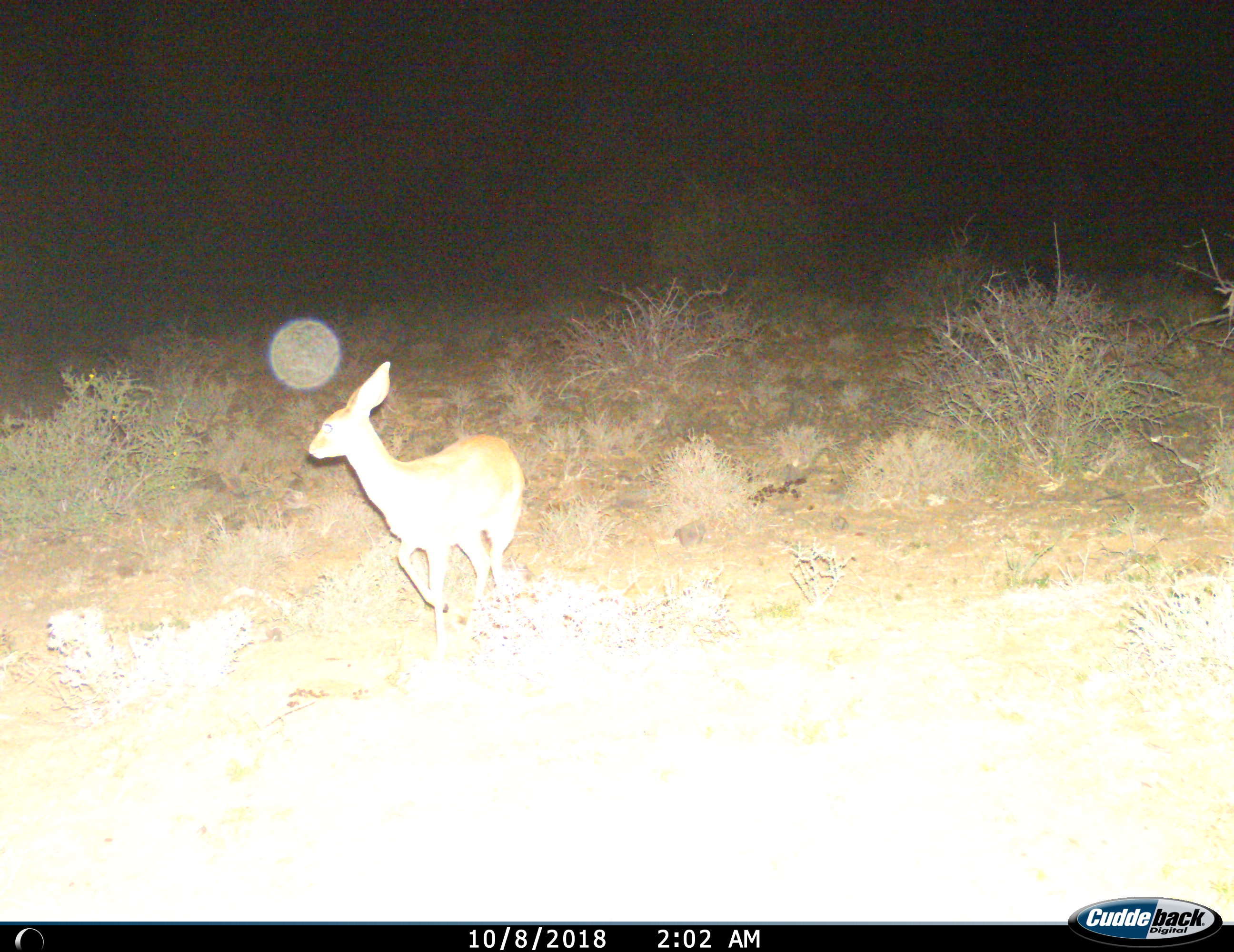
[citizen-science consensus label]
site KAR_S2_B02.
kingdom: Animalia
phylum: Chordata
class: Mammalia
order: Artiodactyla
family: Bovidae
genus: Raphicerus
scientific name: Raphicerus campestris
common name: steenbok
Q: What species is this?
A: Steenbok (Raphicerus campestris).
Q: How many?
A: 1.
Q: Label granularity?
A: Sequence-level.